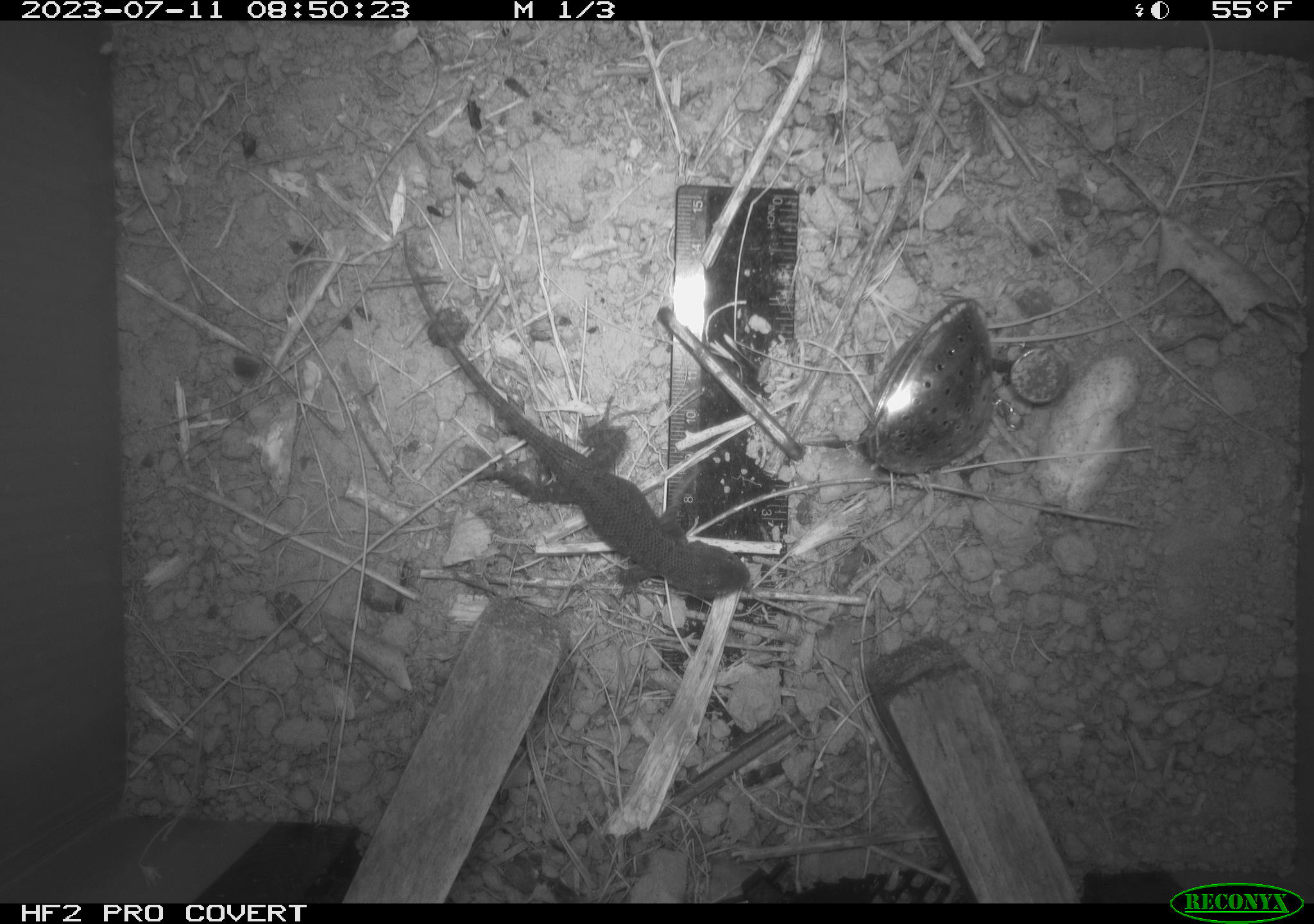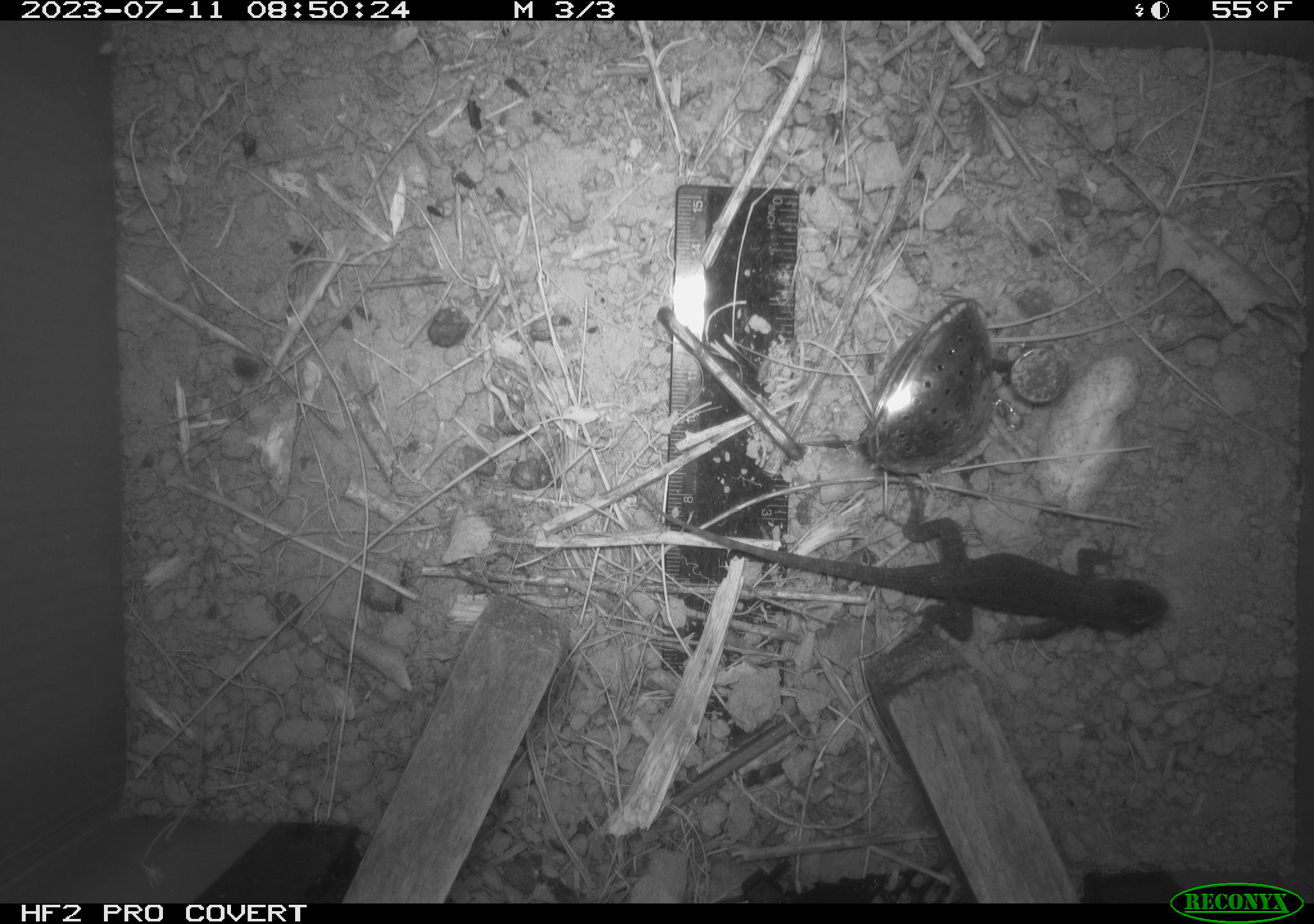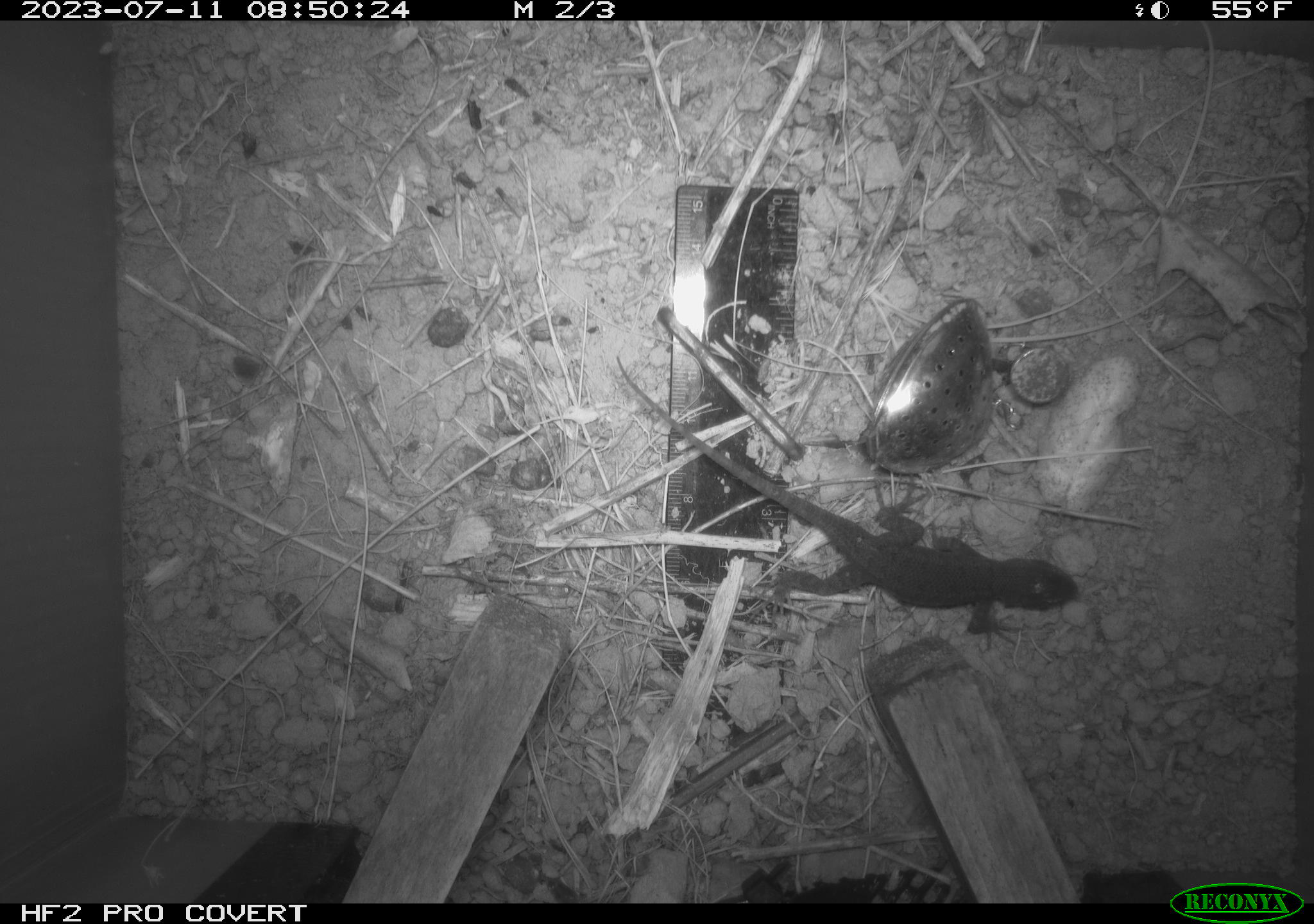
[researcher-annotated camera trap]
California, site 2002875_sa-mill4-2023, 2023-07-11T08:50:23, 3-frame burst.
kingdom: Animalia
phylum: Chordata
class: Reptilia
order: Squamata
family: Phrynosomatidae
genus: Sceloporus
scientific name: Sceloporus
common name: spiny lizards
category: sceloporus species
Sceloporus species (spiny lizards) (Sceloporus).